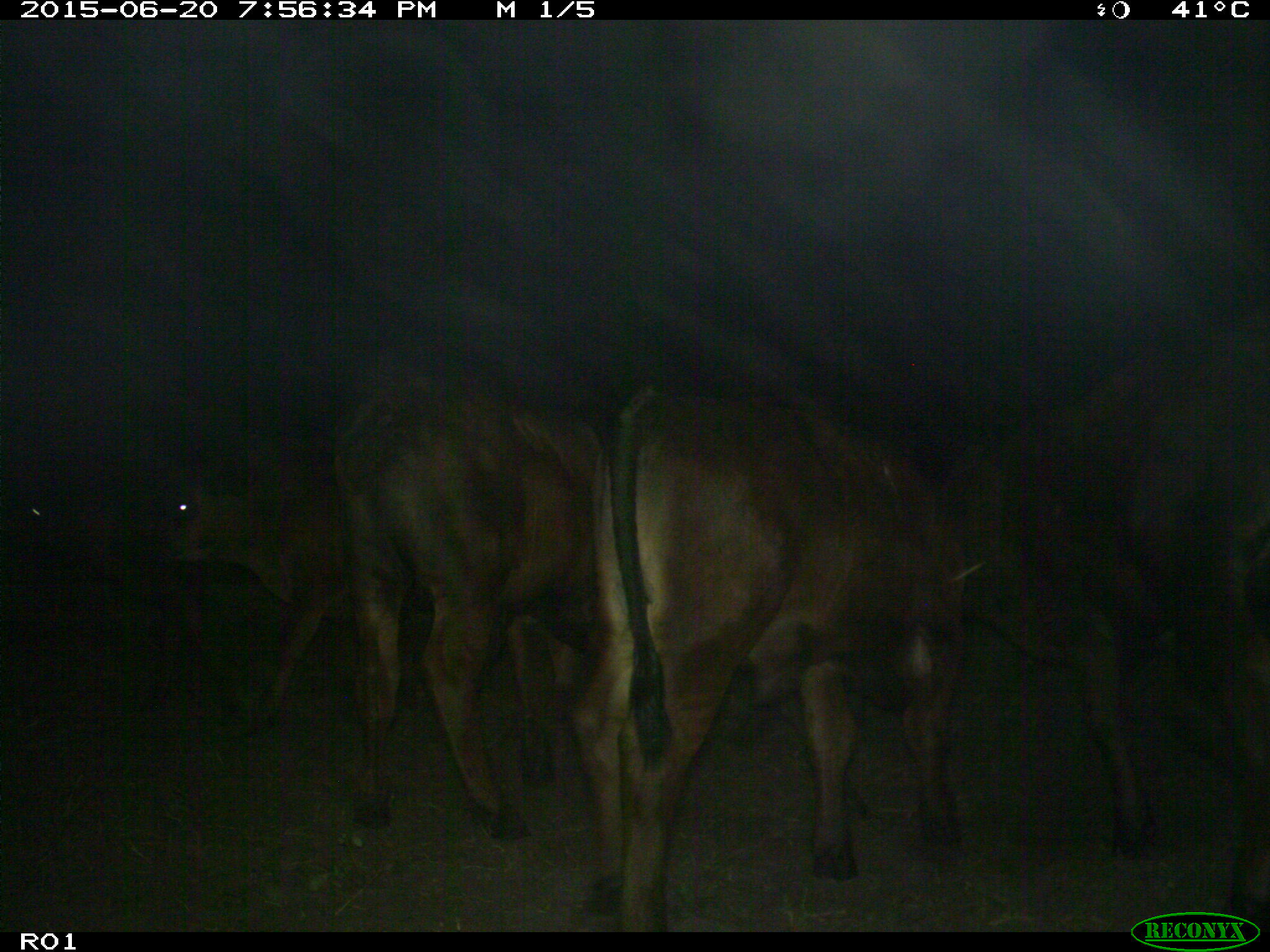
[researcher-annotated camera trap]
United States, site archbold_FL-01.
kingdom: Animalia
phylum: Chordata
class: Mammalia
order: Artiodactyla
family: Bovidae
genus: Bos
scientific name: Bos taurus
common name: domestic cow